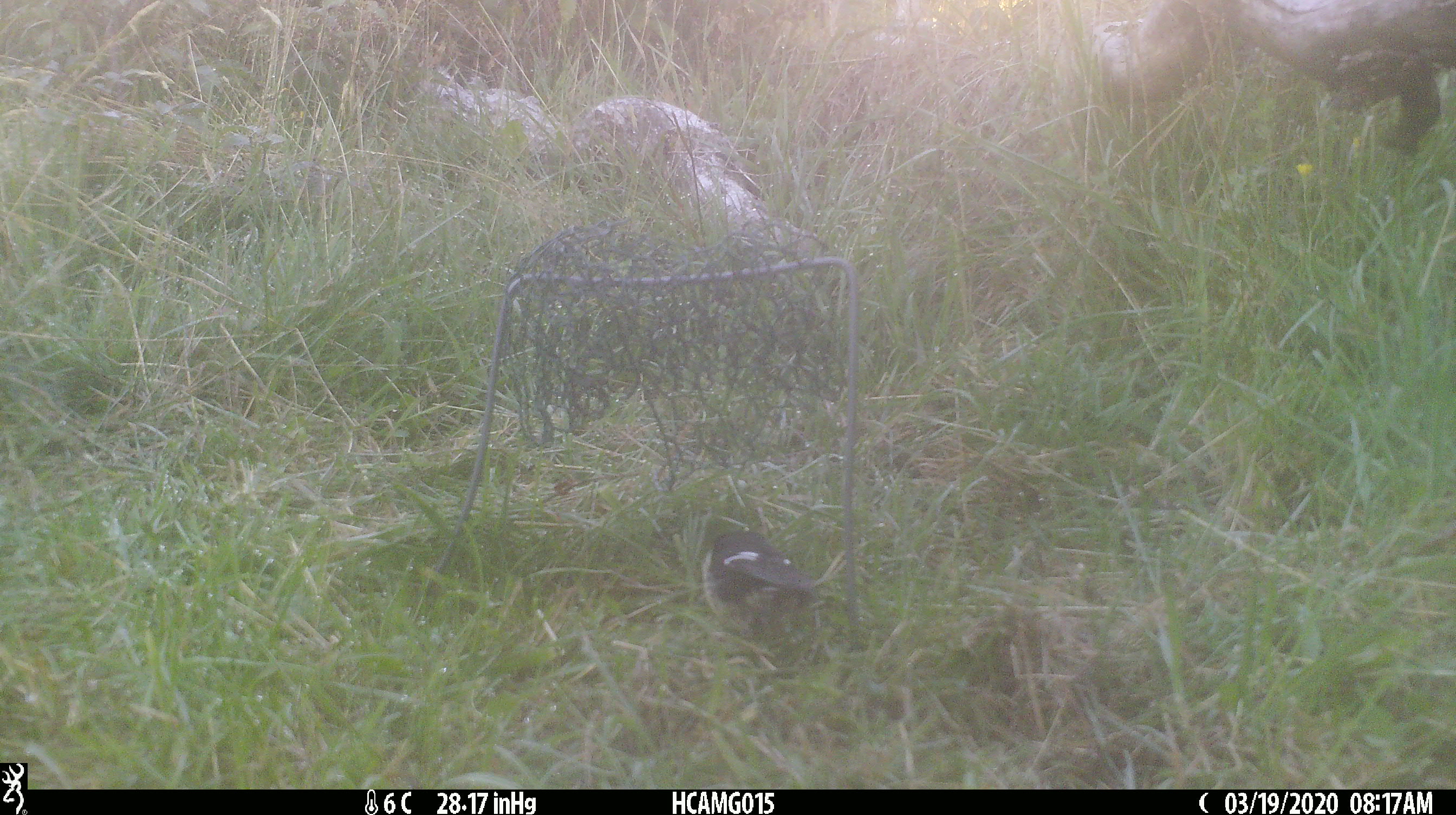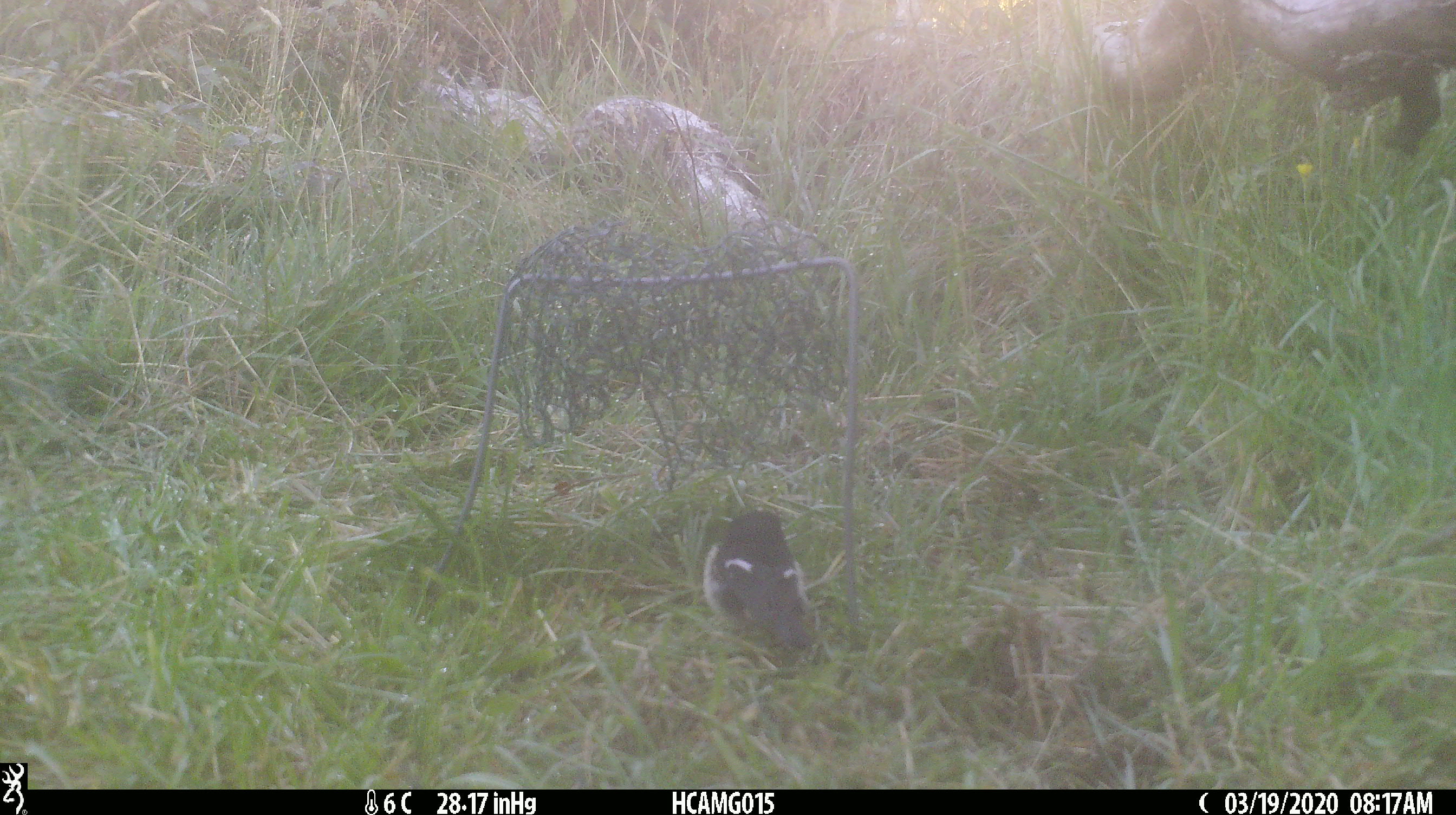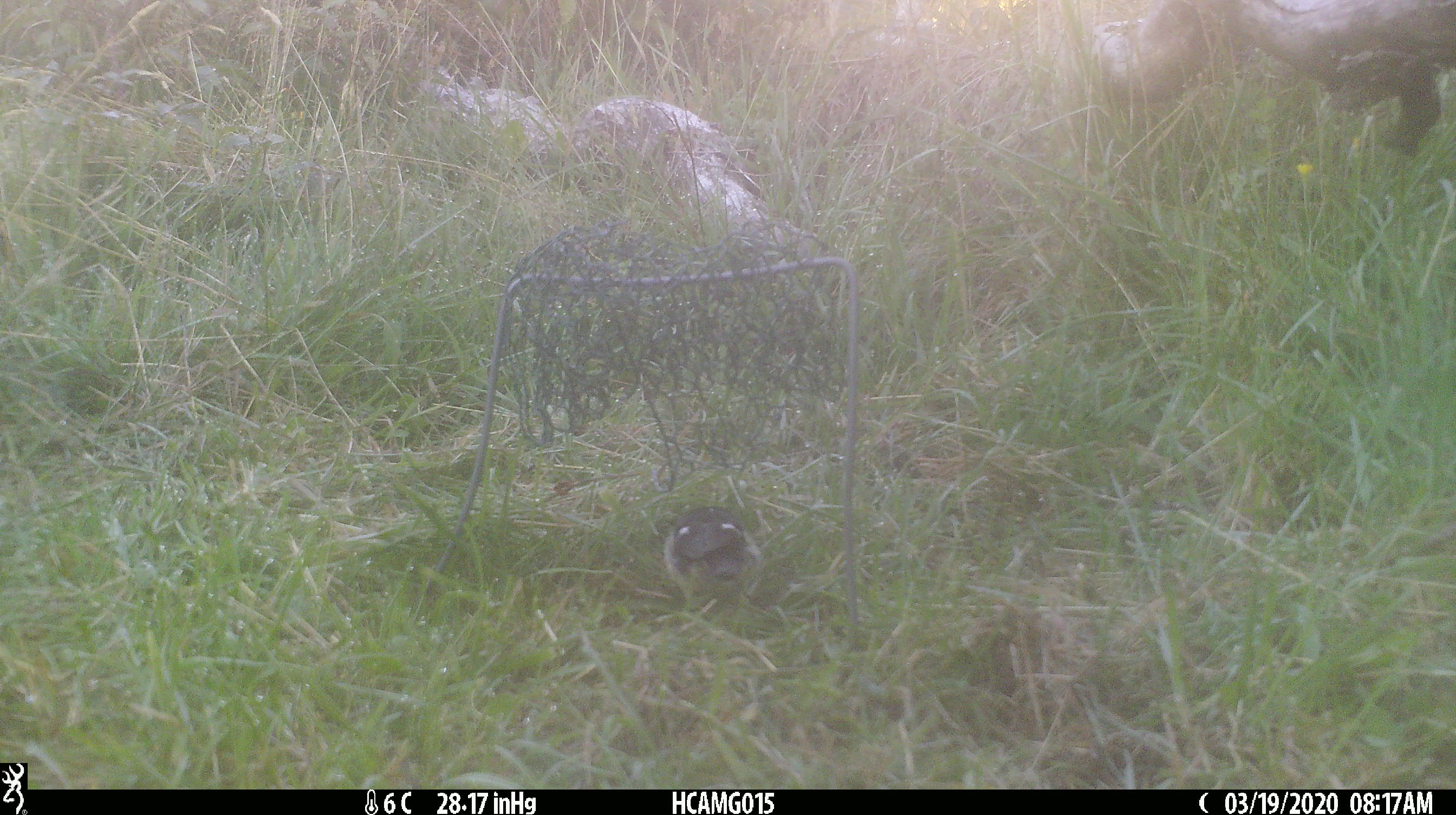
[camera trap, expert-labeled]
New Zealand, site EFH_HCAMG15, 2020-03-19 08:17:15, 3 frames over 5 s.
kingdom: Animalia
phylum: Chordata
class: Aves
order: Passeriformes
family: Petroicidae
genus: Petroica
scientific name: Petroica macrocephala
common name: tomtit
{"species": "tomtit (Petroica macrocephala)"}